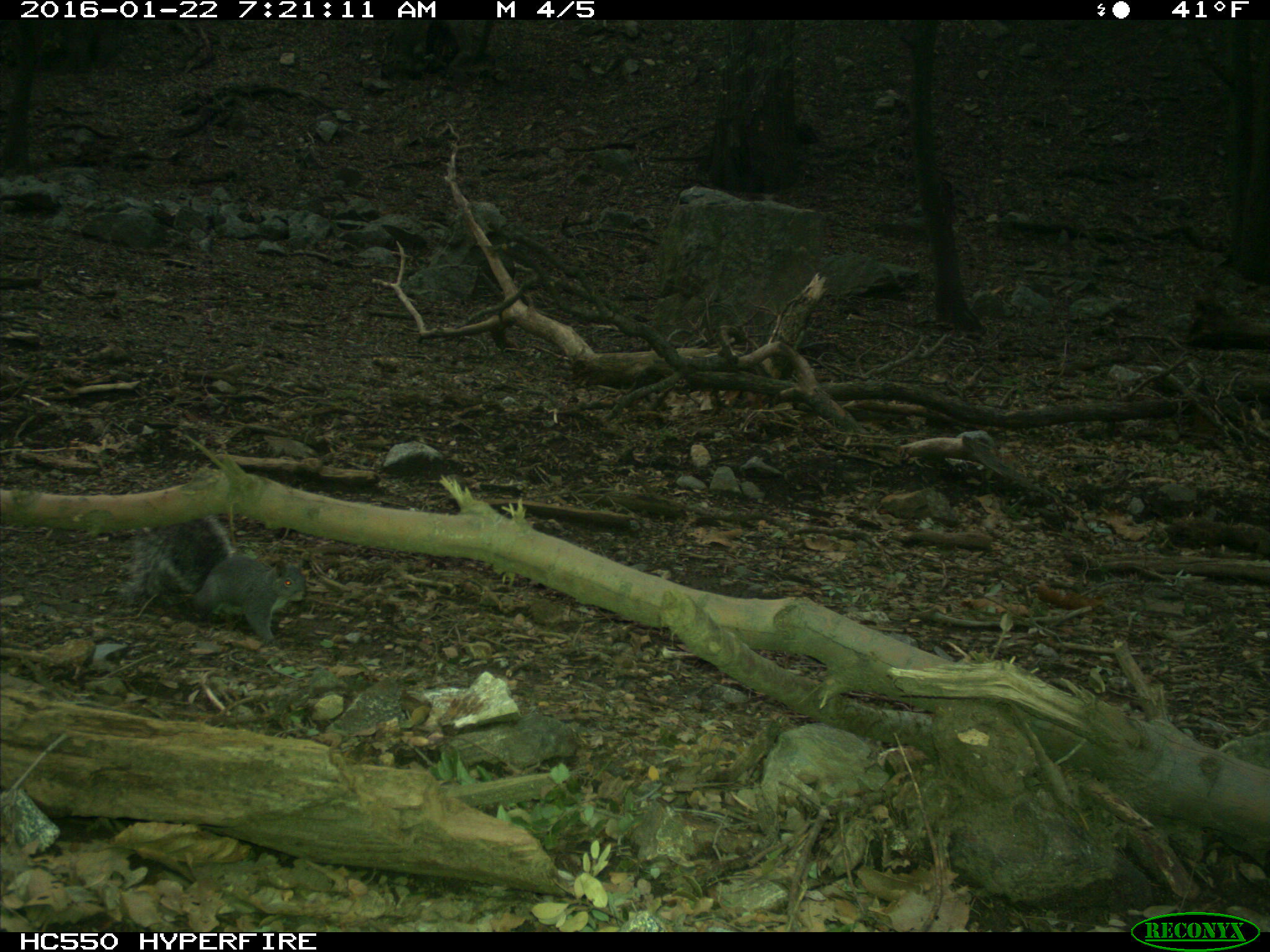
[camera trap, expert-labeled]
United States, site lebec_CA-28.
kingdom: Animalia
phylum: Chordata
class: Mammalia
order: Rodentia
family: Sciuridae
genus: Sciurus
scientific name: Sciurus carolinensis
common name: eastern gray squirrel